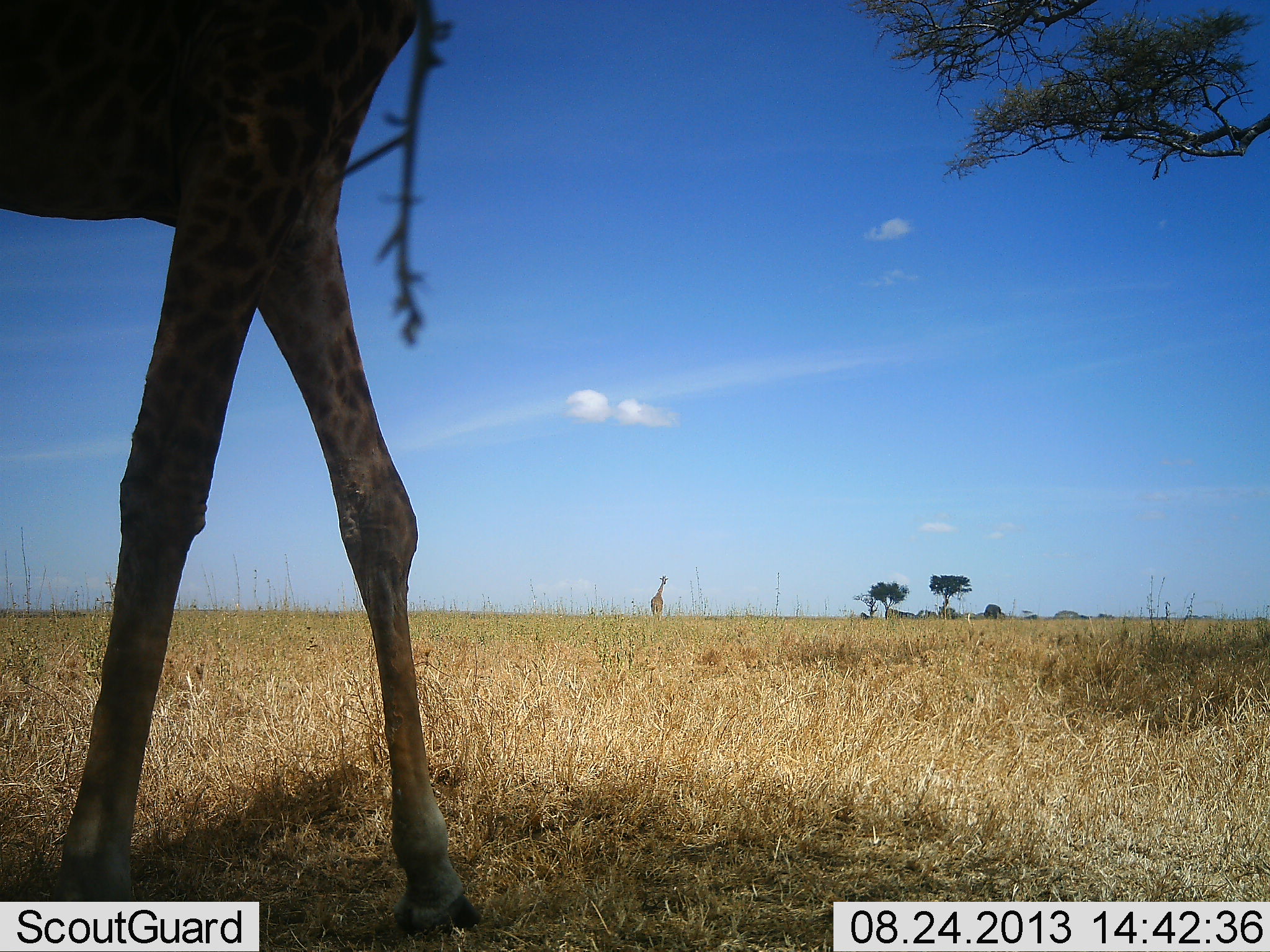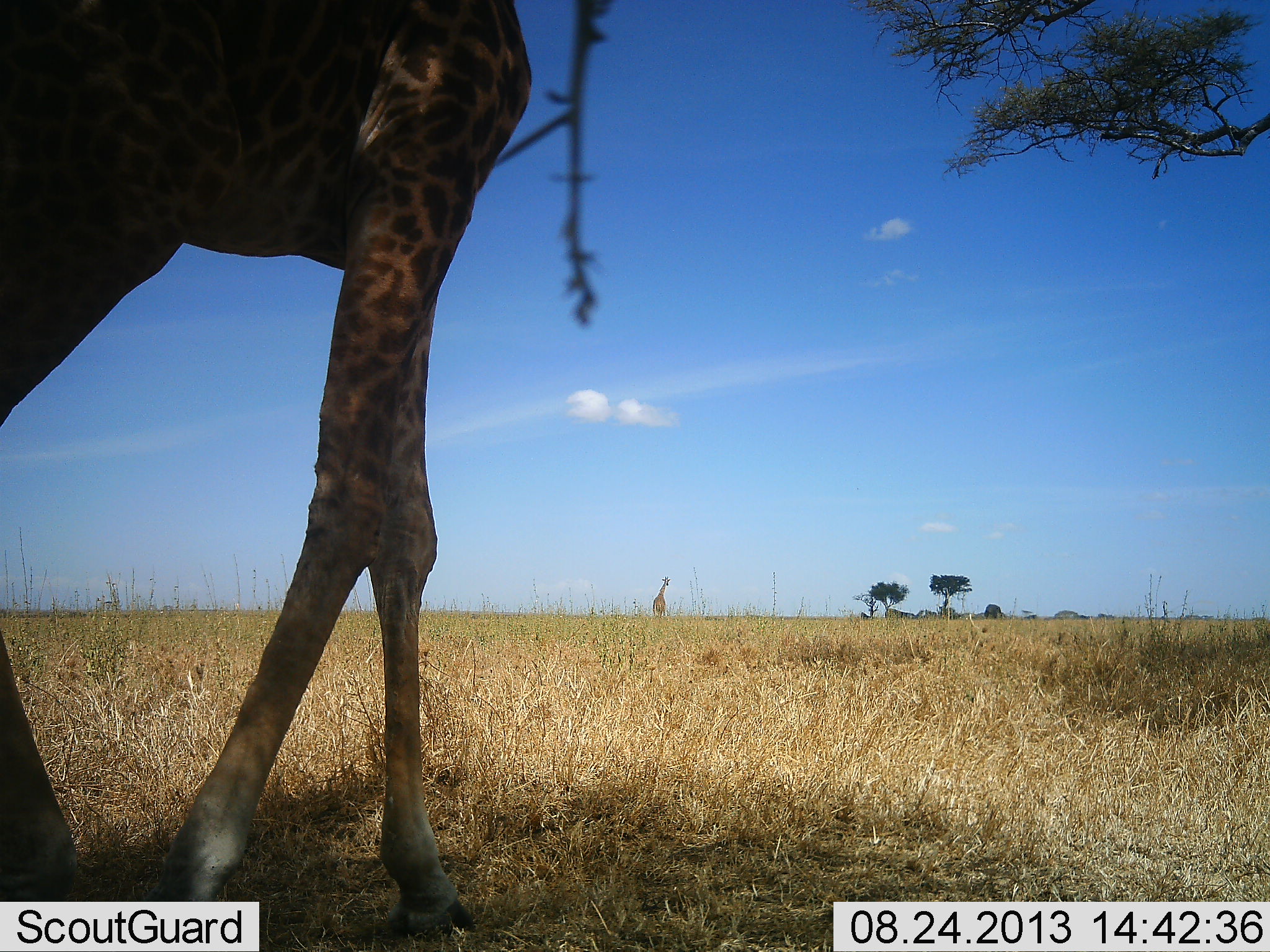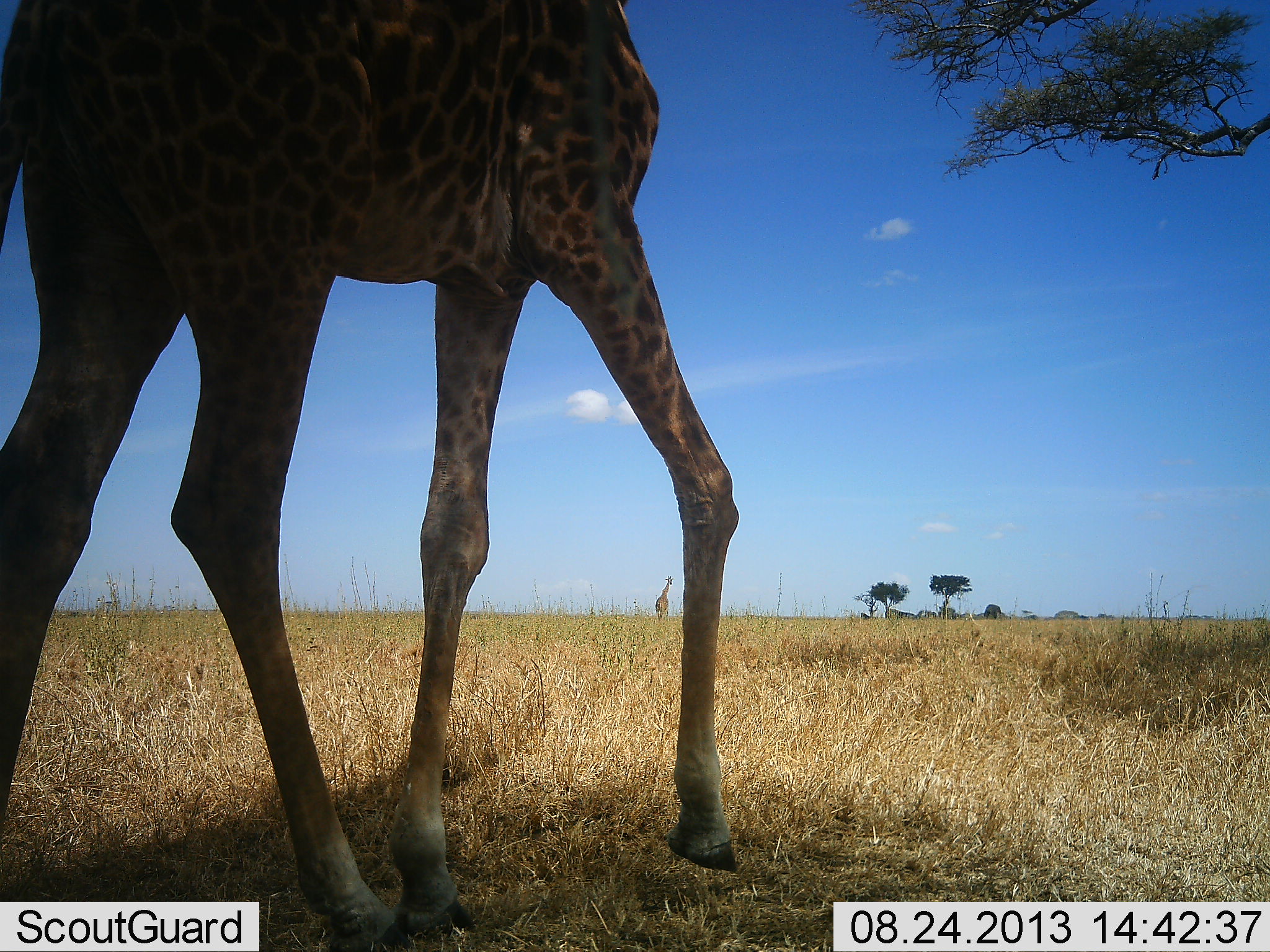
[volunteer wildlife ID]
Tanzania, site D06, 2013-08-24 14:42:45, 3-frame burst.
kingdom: Animalia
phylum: Chordata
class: Mammalia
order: Artiodactyla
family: Giraffidae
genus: Giraffa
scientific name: Giraffa camelopardalis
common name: giraffe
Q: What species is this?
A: Giraffe (Giraffa camelopardalis).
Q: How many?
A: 2.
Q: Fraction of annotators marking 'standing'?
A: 33%.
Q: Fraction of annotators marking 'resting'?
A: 0%.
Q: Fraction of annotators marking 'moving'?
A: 76%.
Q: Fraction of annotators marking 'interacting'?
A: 0%.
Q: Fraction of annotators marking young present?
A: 0%.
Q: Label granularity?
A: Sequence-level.